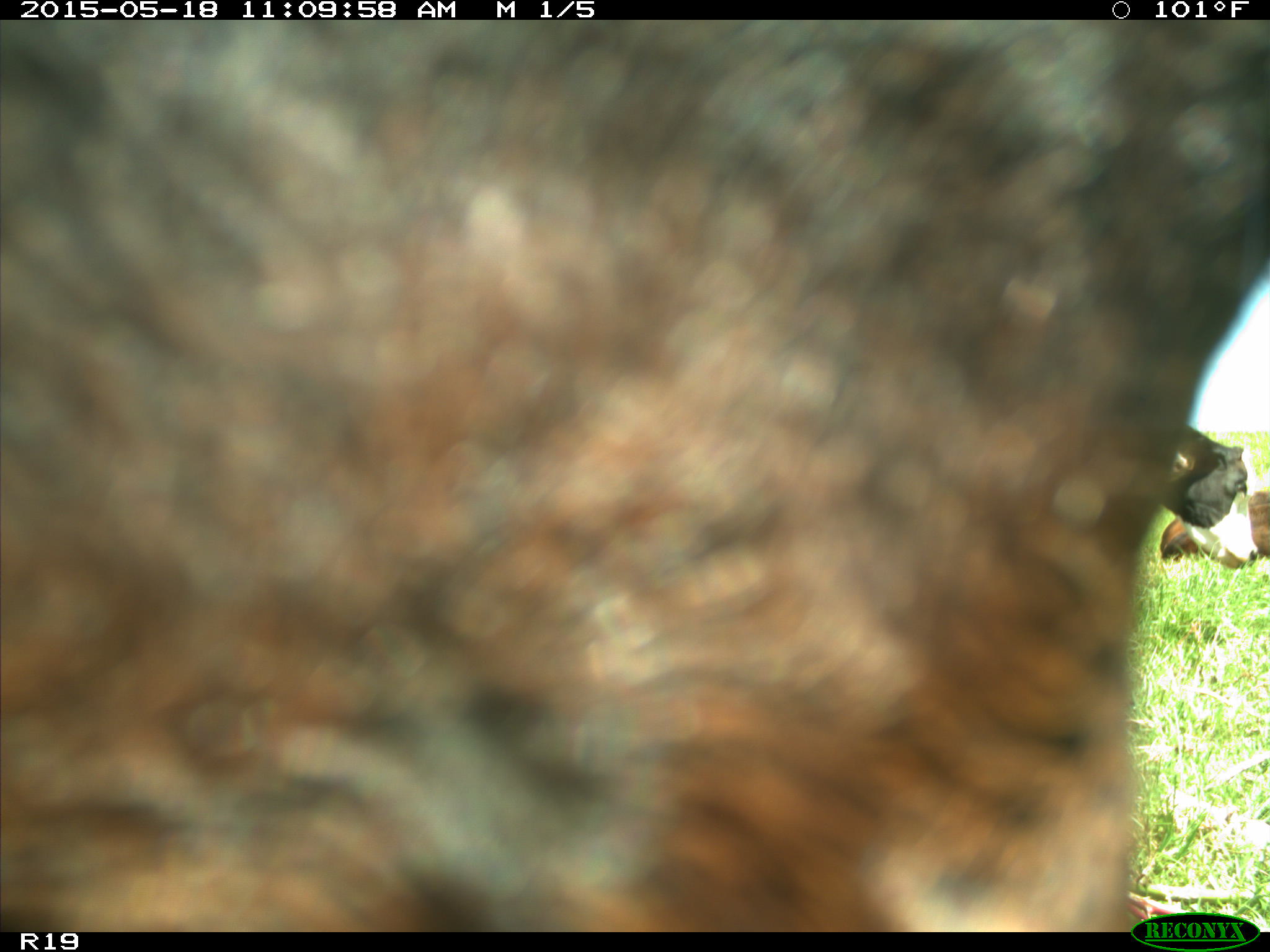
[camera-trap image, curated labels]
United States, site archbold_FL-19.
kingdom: Animalia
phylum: Chordata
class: Mammalia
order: Artiodactyla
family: Bovidae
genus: Bos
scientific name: Bos taurus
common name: domestic cow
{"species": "Bos taurus (domestic cow)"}